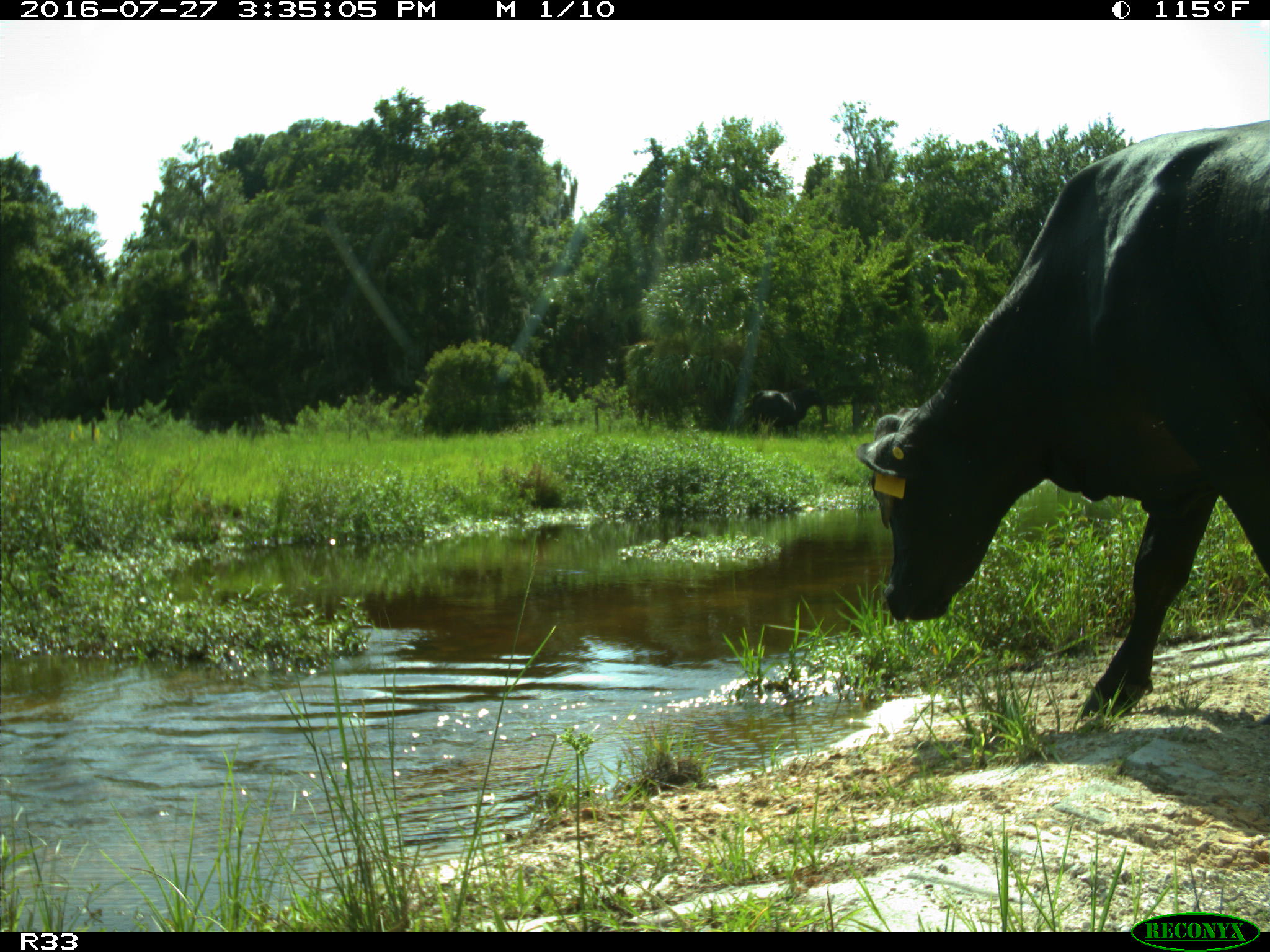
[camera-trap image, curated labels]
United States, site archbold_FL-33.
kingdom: Animalia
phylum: Chordata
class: Mammalia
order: Artiodactyla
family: Bovidae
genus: Bos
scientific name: Bos taurus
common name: domestic cow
Bos taurus (domestic cow).